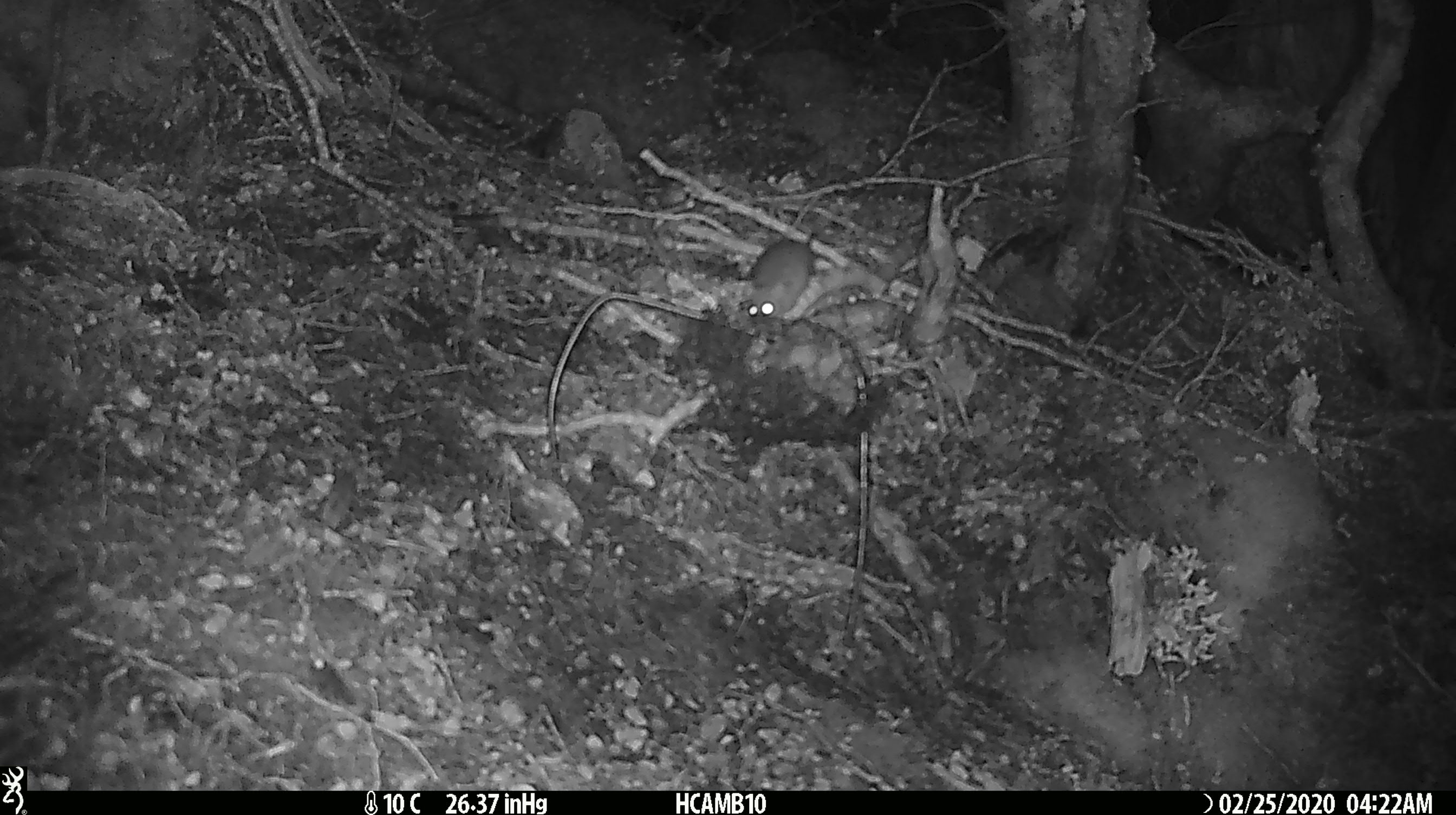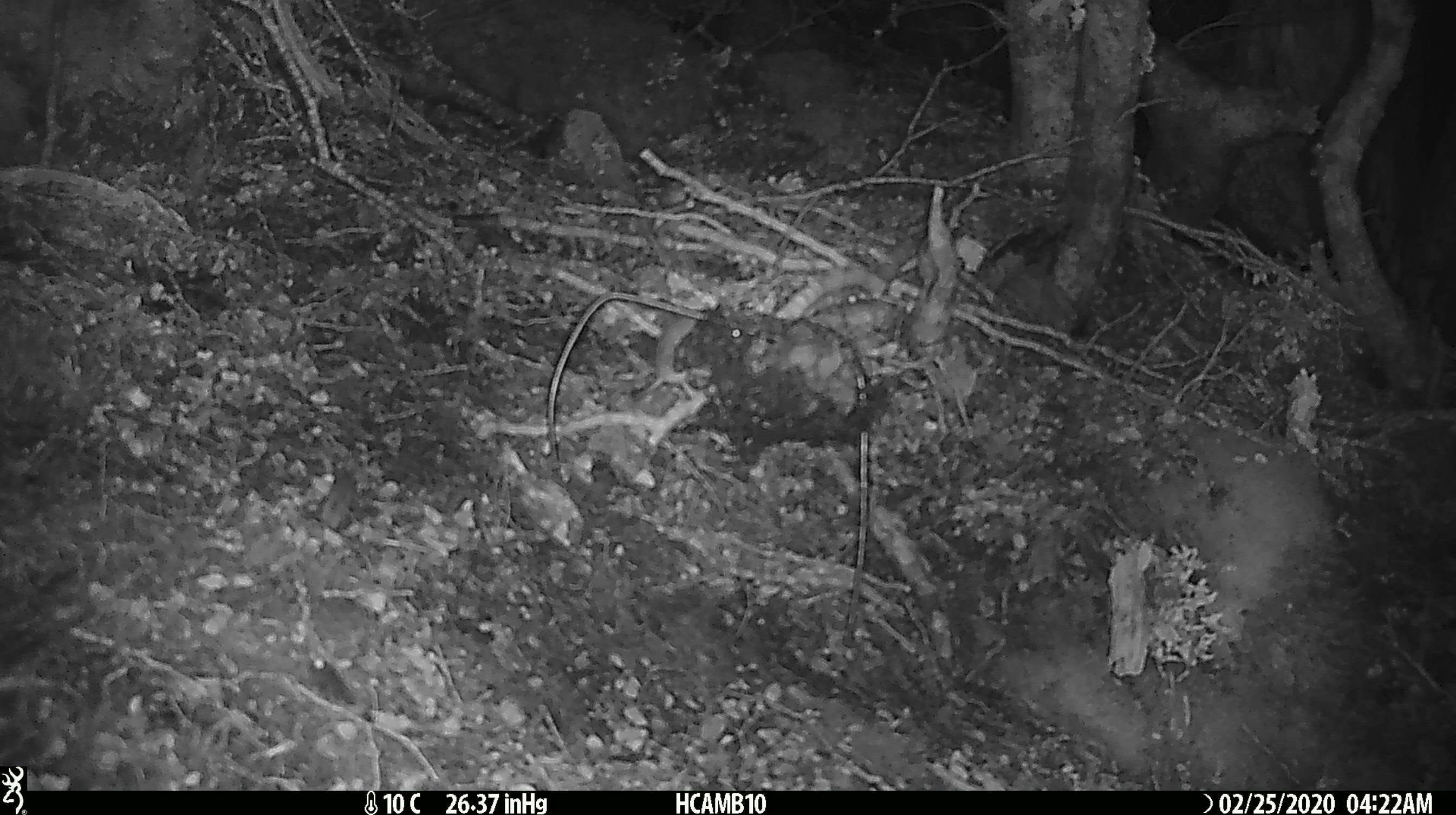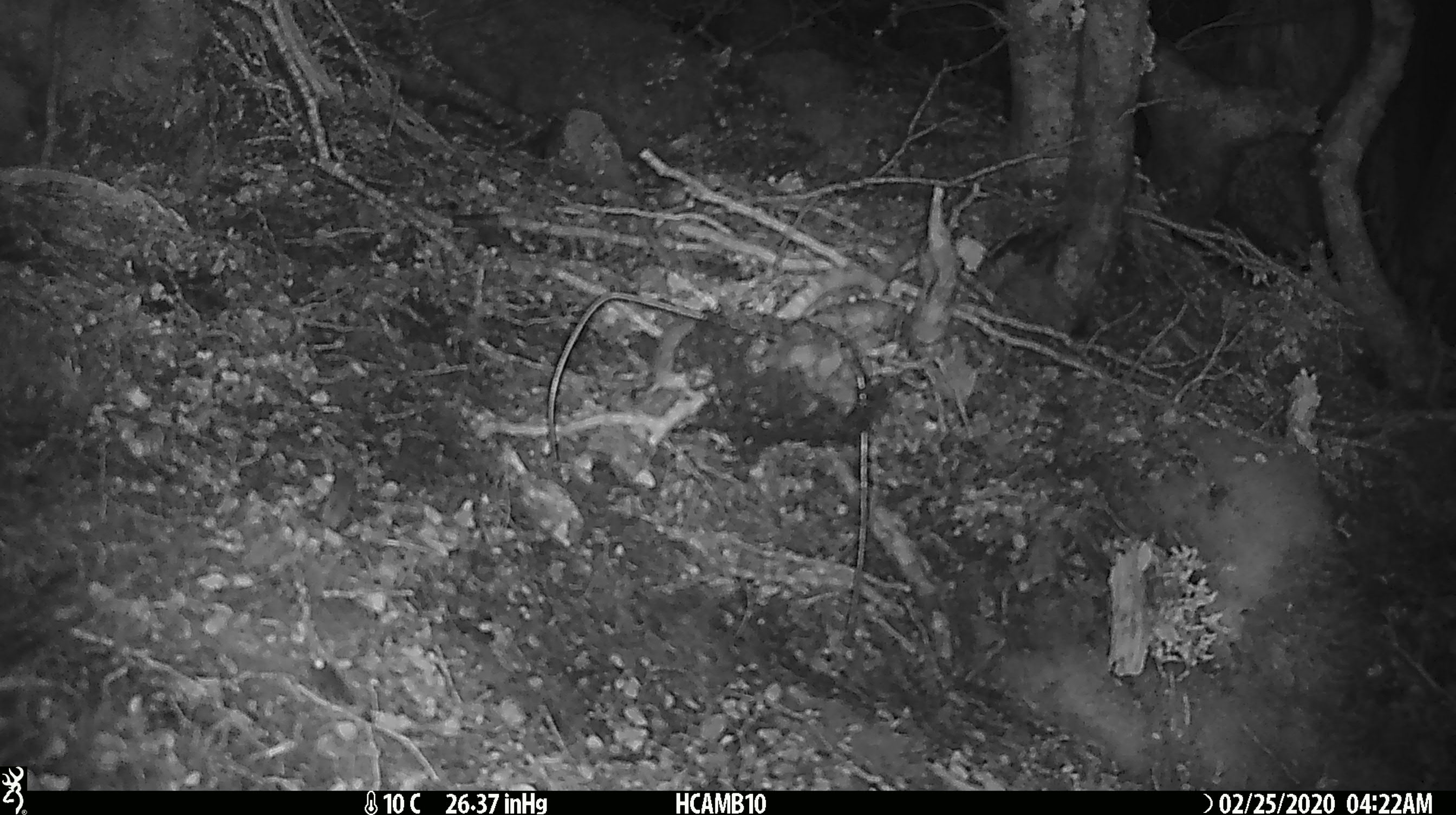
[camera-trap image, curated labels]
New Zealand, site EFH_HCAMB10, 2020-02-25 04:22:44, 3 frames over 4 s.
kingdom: Animalia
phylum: Chordata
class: Mammalia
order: Rodentia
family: Muridae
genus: Mus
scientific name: Mus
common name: mouse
Mouse (Mus).